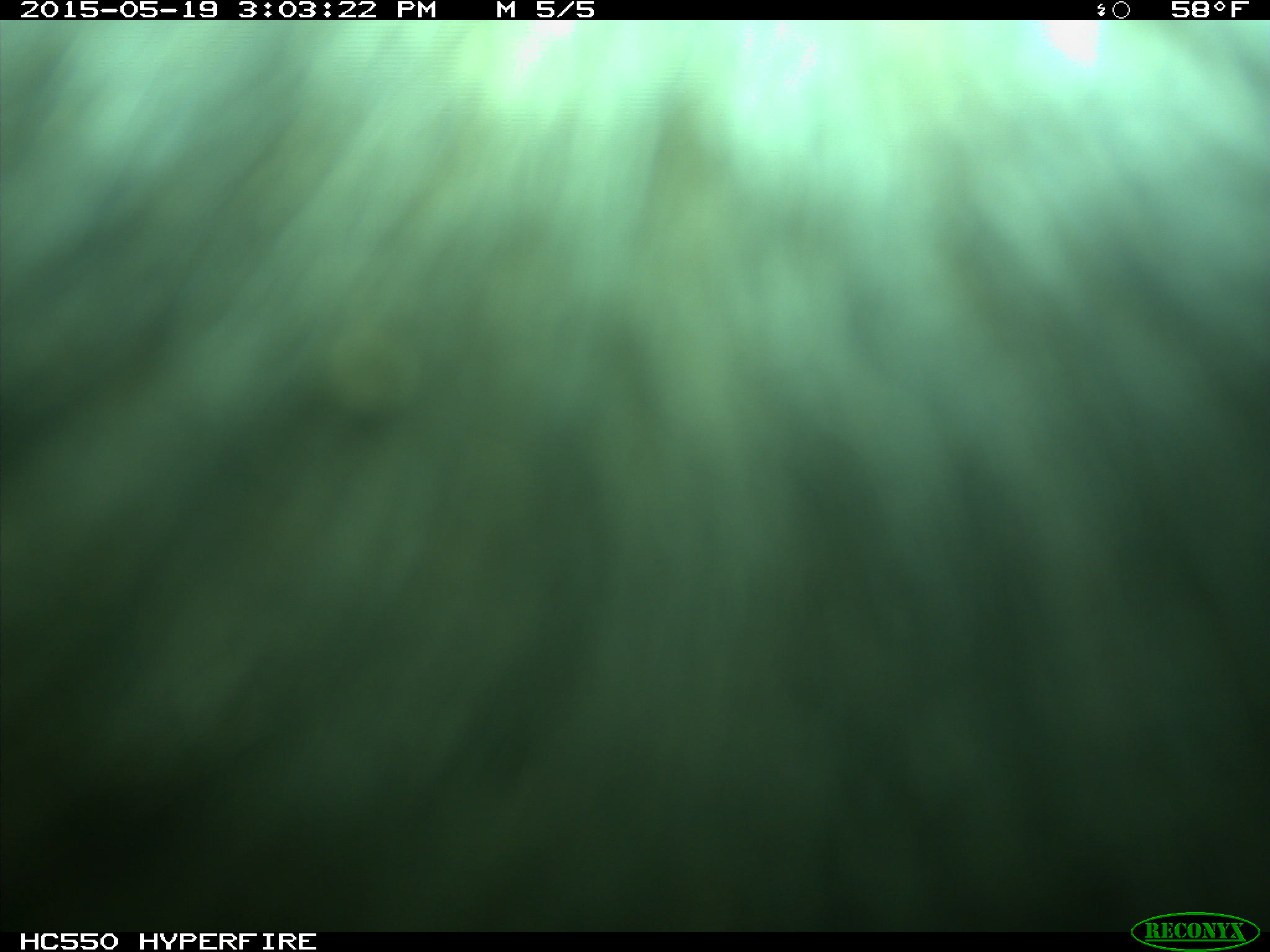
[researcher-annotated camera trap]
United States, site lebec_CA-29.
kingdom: Animalia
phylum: Chordata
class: Mammalia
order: Artiodactyla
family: Bovidae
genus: Bos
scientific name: Bos taurus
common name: domestic cow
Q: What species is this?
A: Bos taurus (domestic cow).